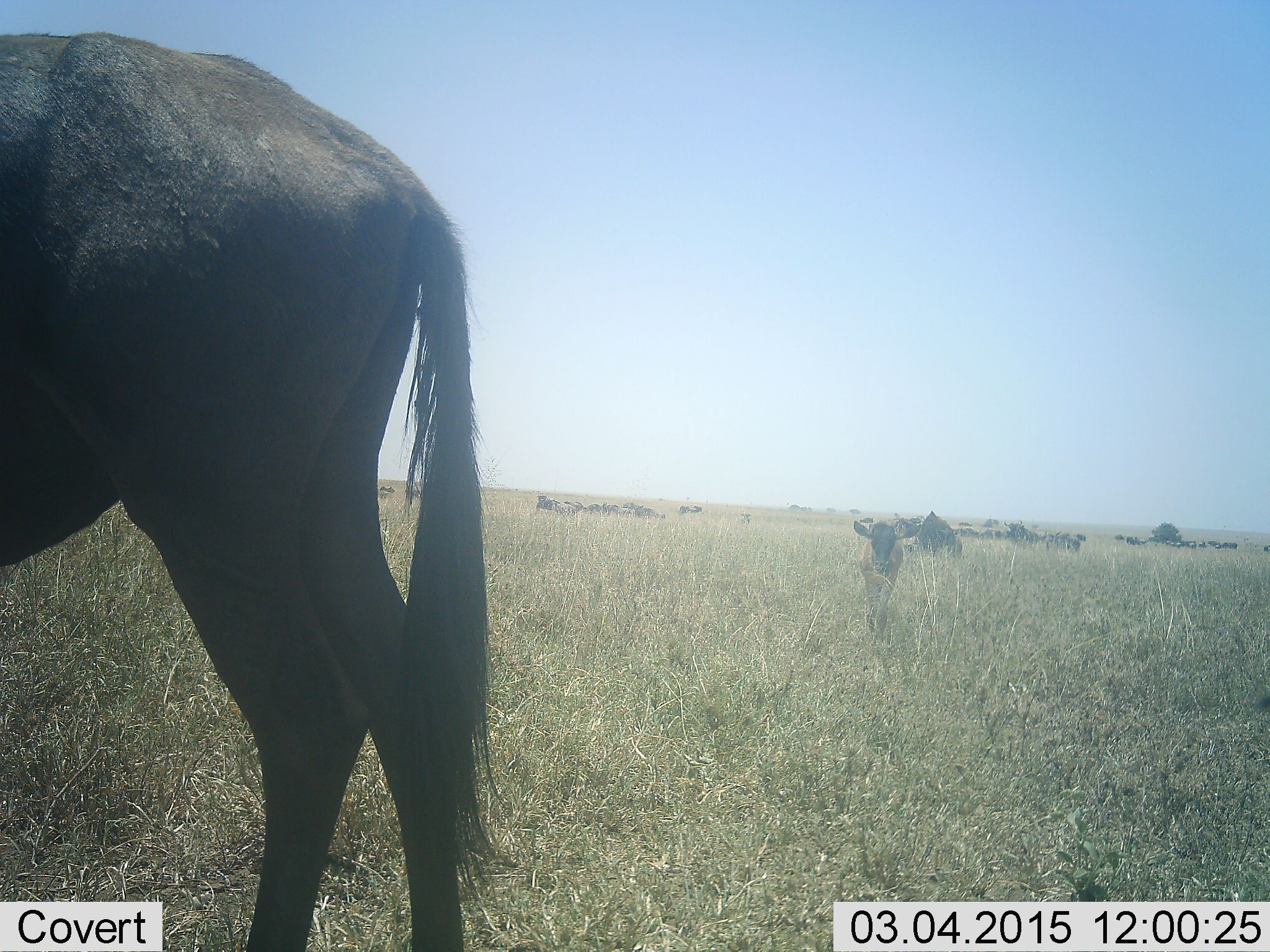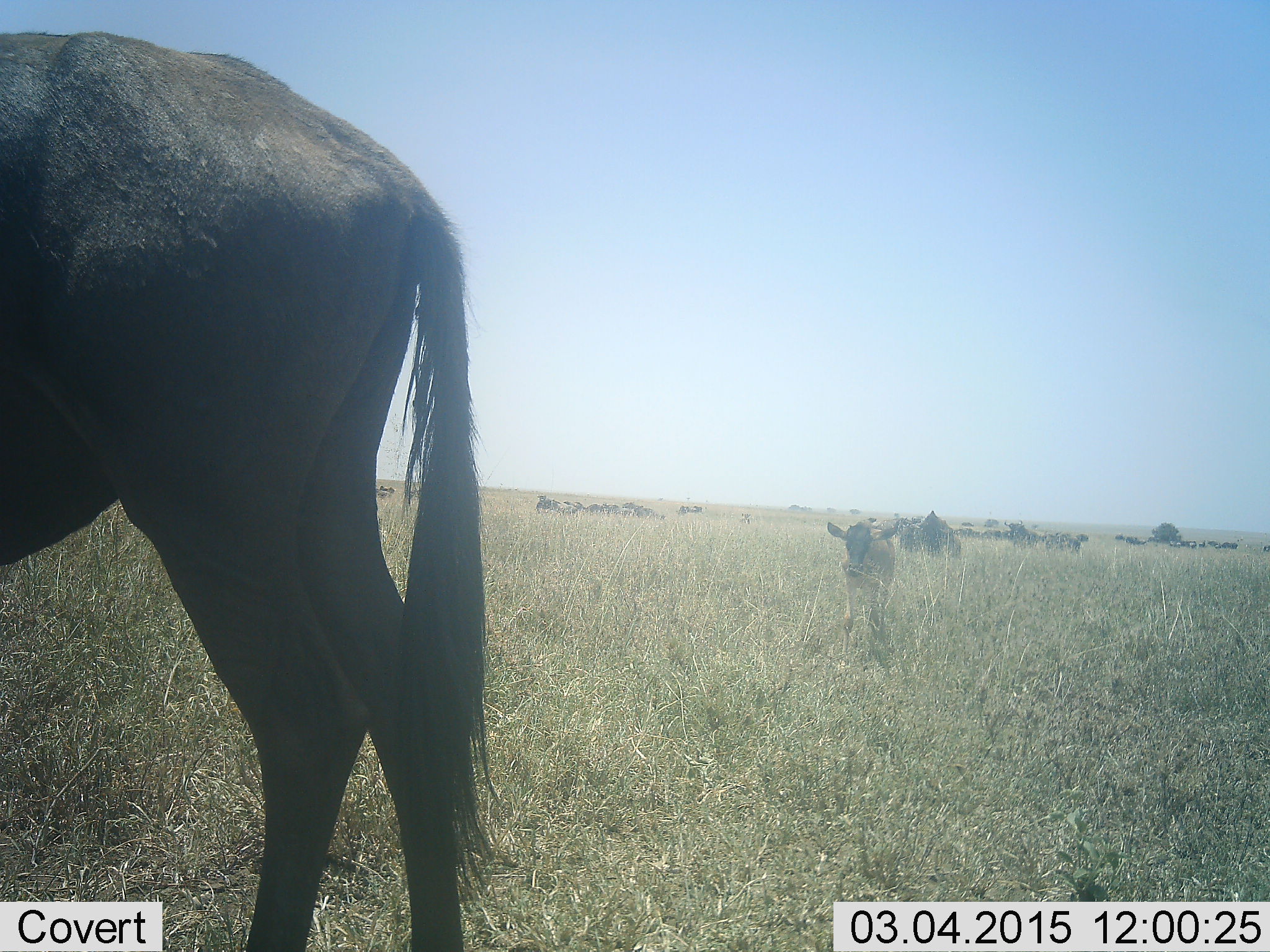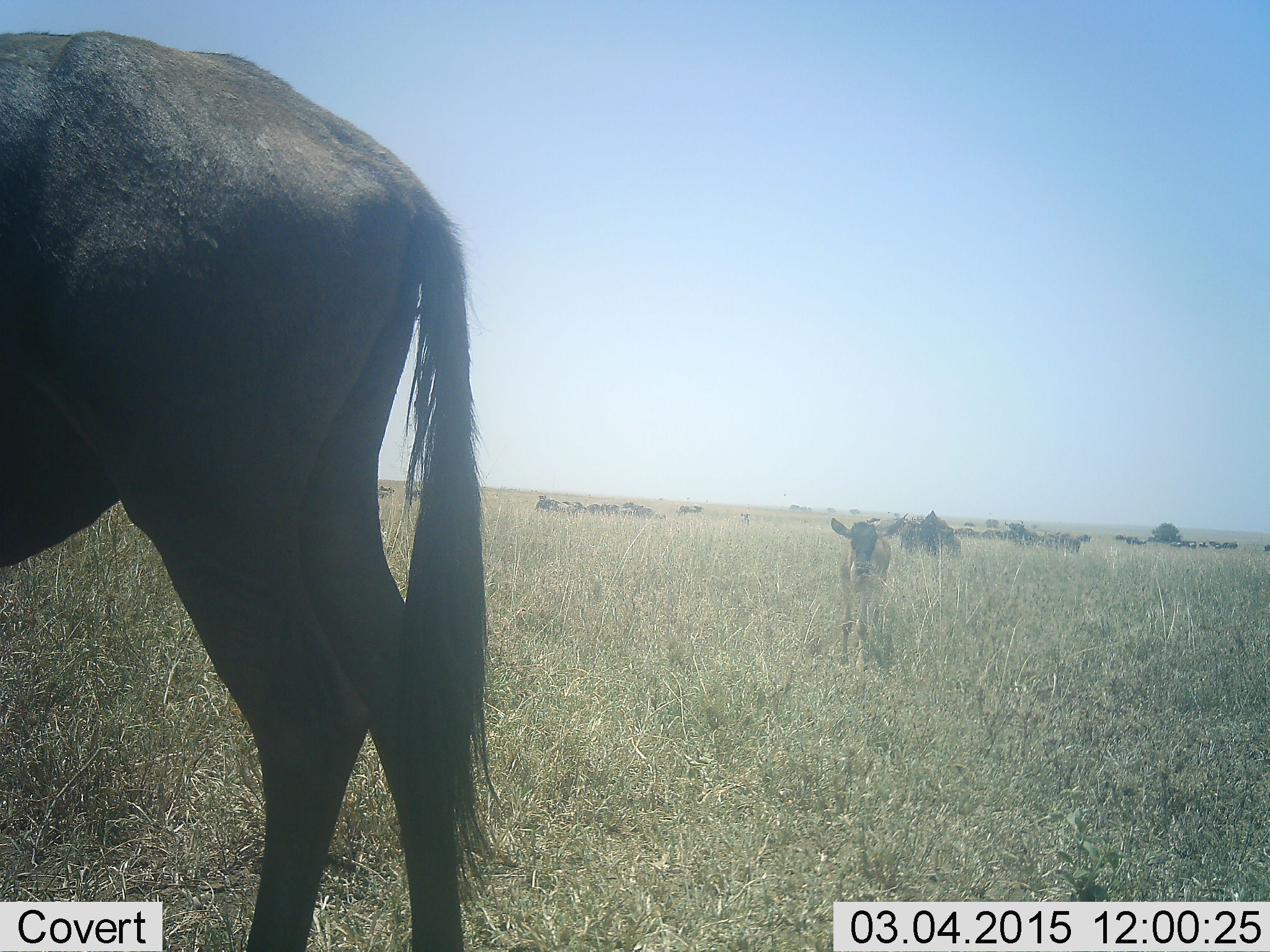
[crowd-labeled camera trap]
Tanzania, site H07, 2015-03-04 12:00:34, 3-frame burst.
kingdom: Animalia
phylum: Chordata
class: Mammalia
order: Artiodactyla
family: Bovidae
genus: Connochaetes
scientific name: Connochaetes taurinus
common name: blue wildebeest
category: wildebeest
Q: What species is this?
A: Wildebeest (blue wildebeest) (Connochaetes taurinus).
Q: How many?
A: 11-50.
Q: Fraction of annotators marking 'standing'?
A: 70%.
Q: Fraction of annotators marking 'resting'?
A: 10%.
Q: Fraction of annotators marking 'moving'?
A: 90%.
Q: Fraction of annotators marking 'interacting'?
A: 0%.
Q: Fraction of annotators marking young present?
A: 100%.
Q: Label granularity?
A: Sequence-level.